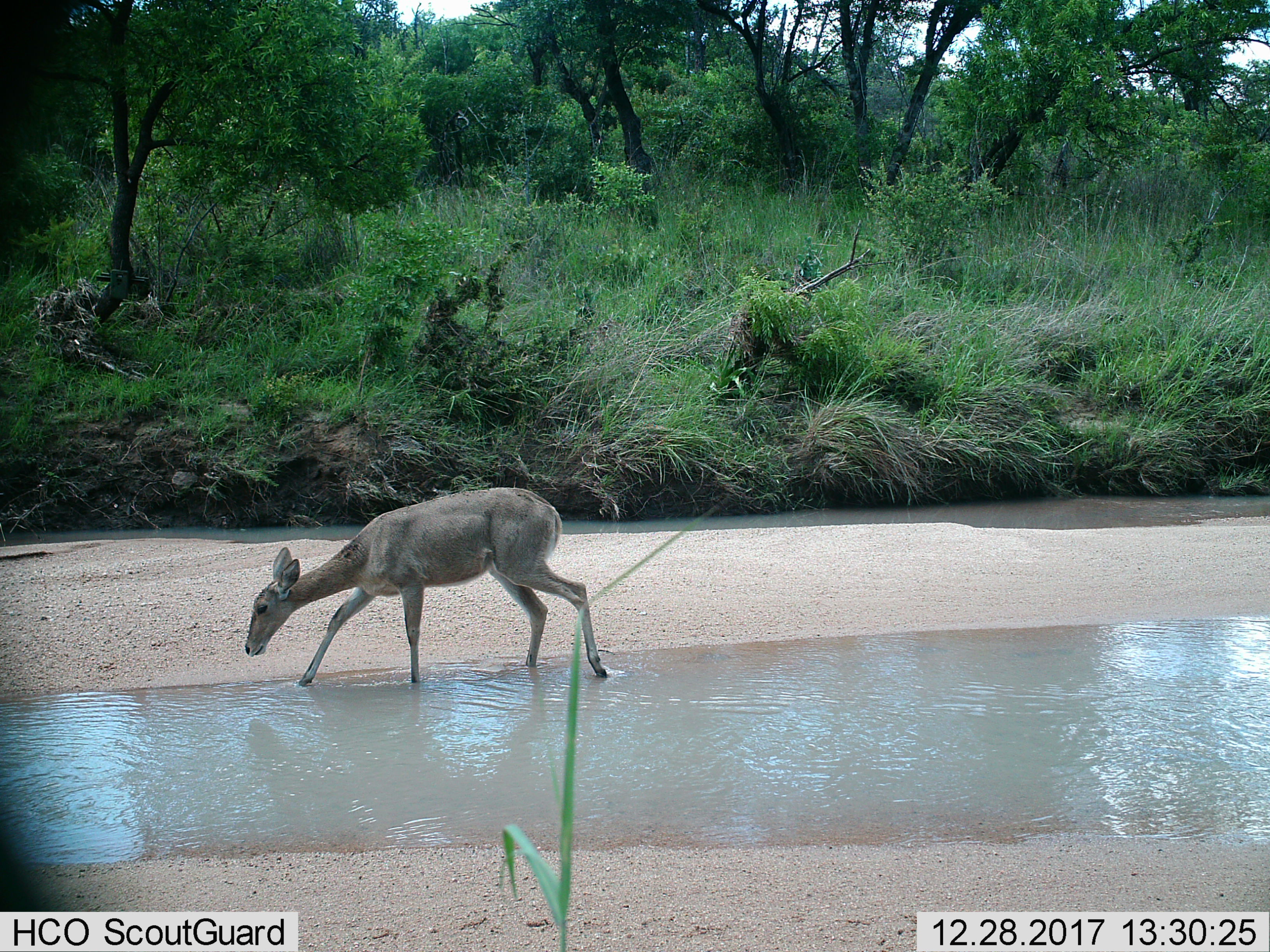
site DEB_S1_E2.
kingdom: Animalia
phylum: Chordata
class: Mammalia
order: Artiodactyla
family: Bovidae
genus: Redunca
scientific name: Redunca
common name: reedbuck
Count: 1.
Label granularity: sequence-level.